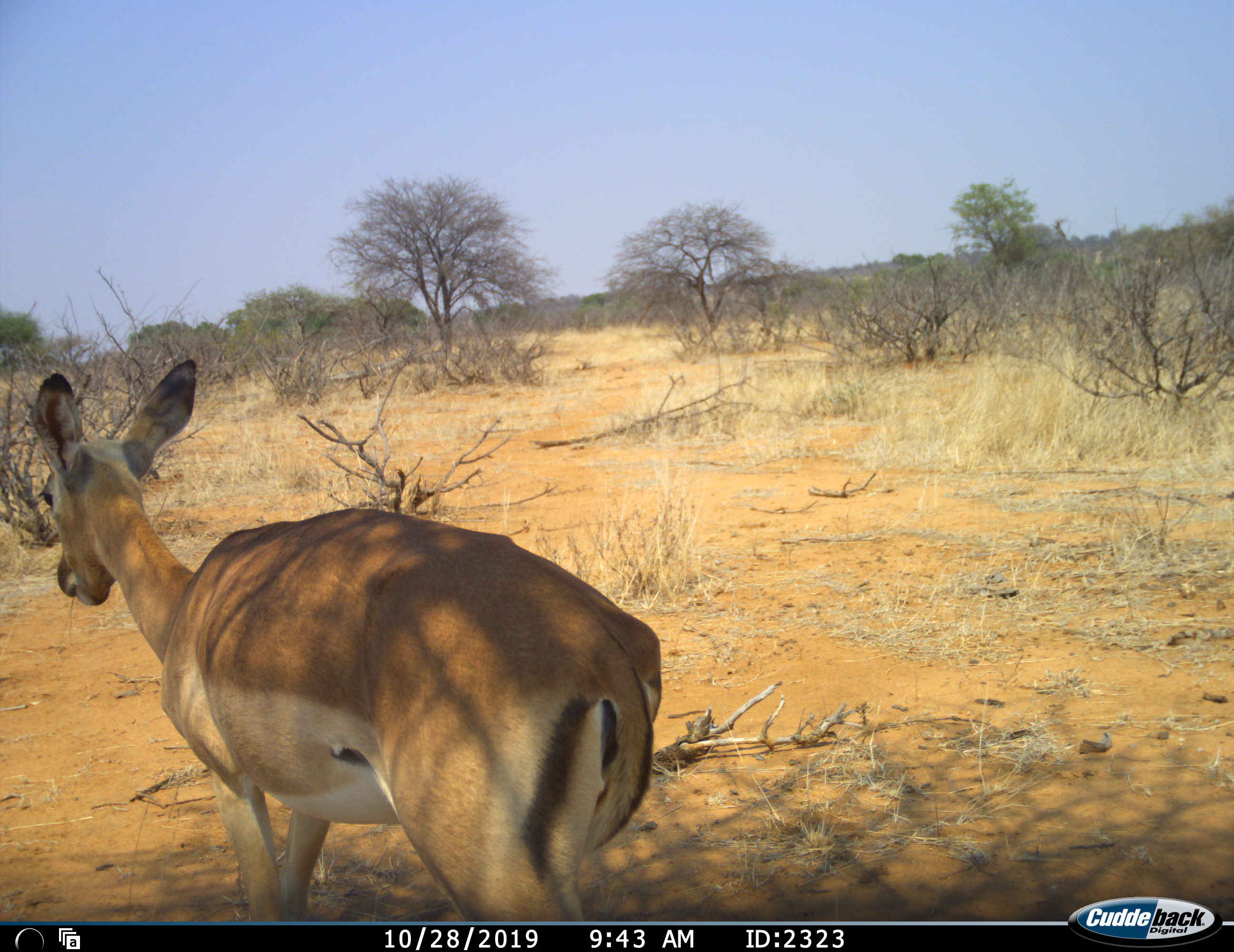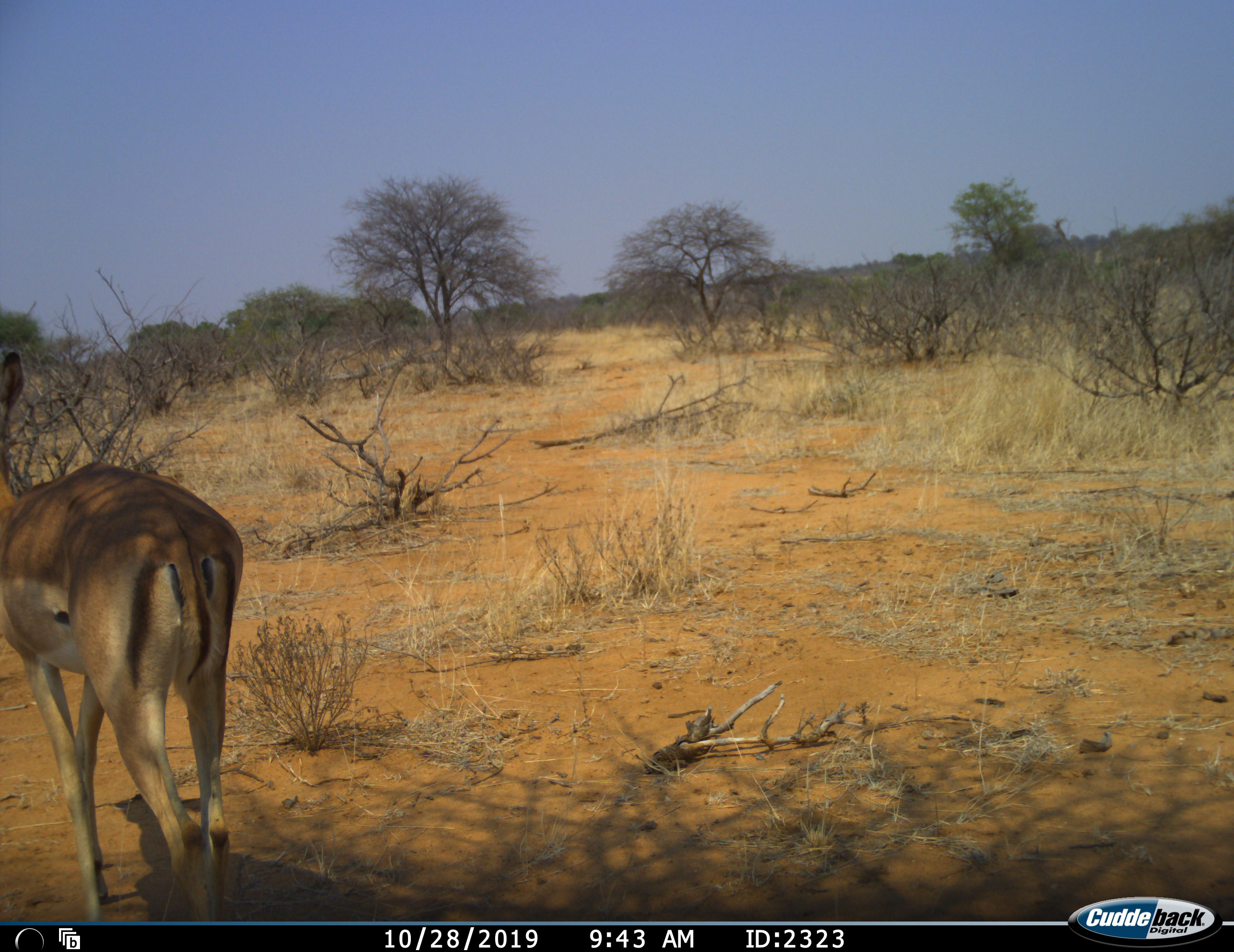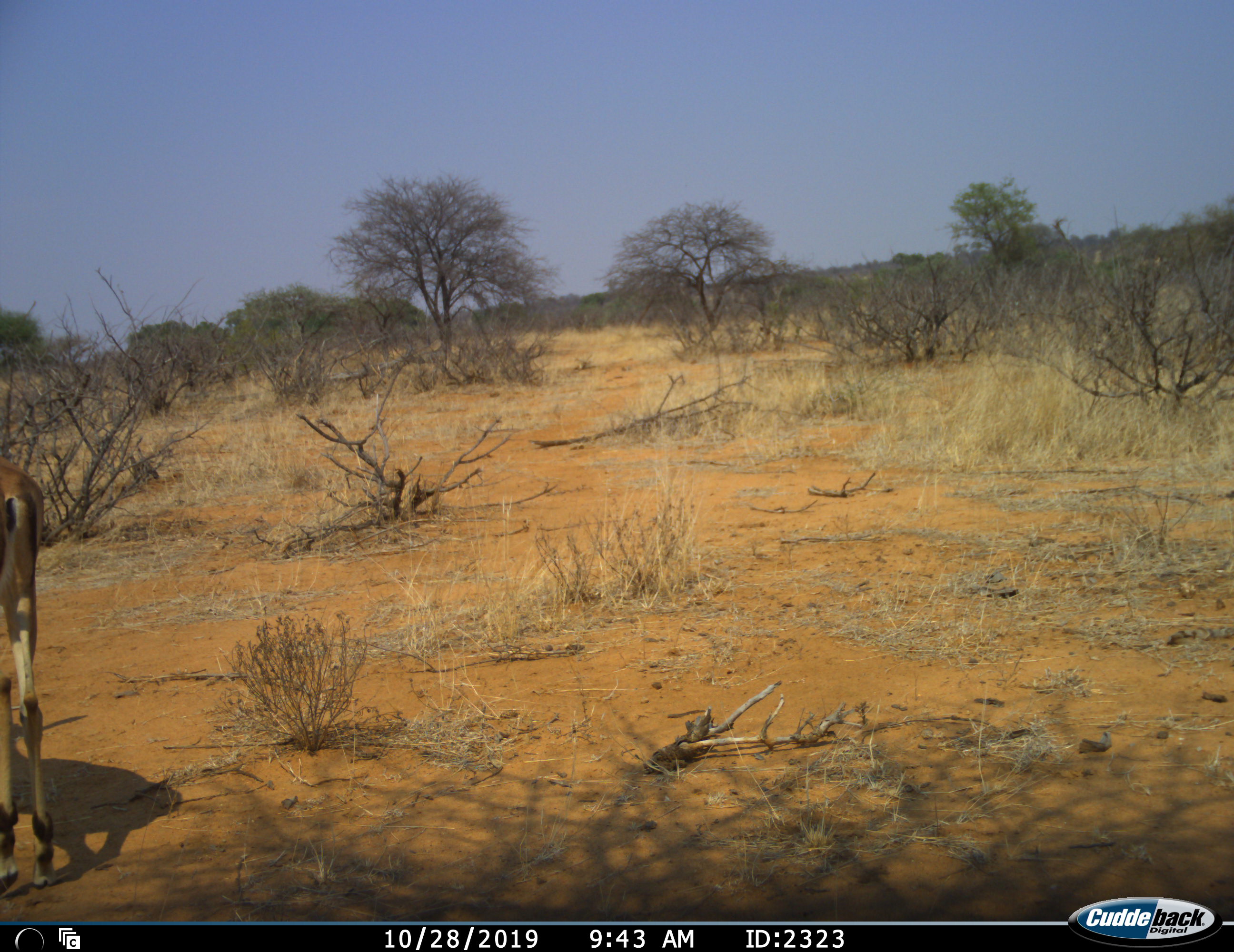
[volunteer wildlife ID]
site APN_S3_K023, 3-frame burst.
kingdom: Animalia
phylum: Chordata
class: Mammalia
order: Artiodactyla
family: Bovidae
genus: Aepyceros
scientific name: Aepyceros melampus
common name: impala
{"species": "impala (Aepyceros melampus)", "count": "1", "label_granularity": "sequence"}